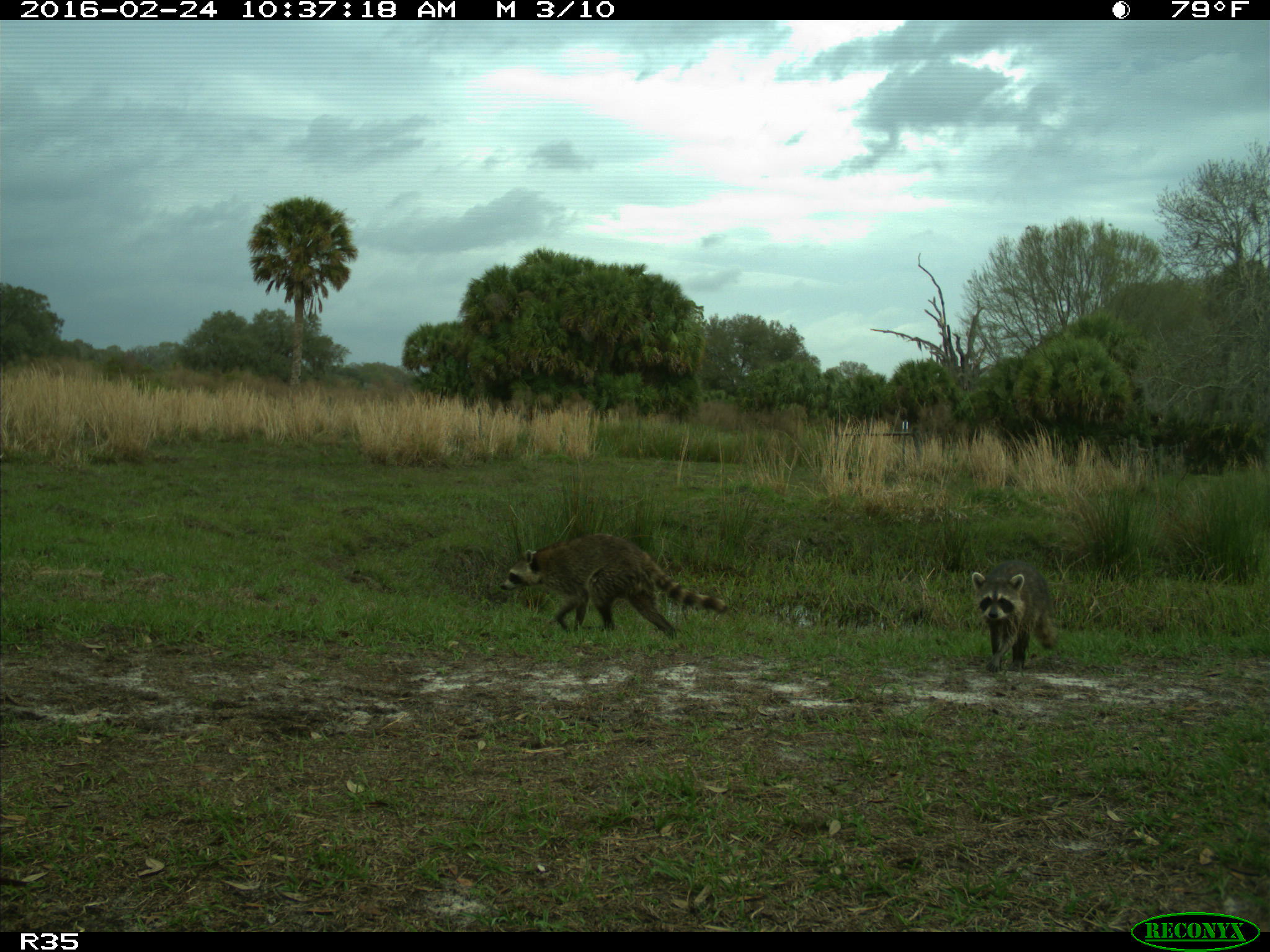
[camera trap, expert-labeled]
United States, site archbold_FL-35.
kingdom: Animalia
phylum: Chordata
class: Mammalia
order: Carnivora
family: Procyonidae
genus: Procyon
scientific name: Procyon lotor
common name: common raccoon